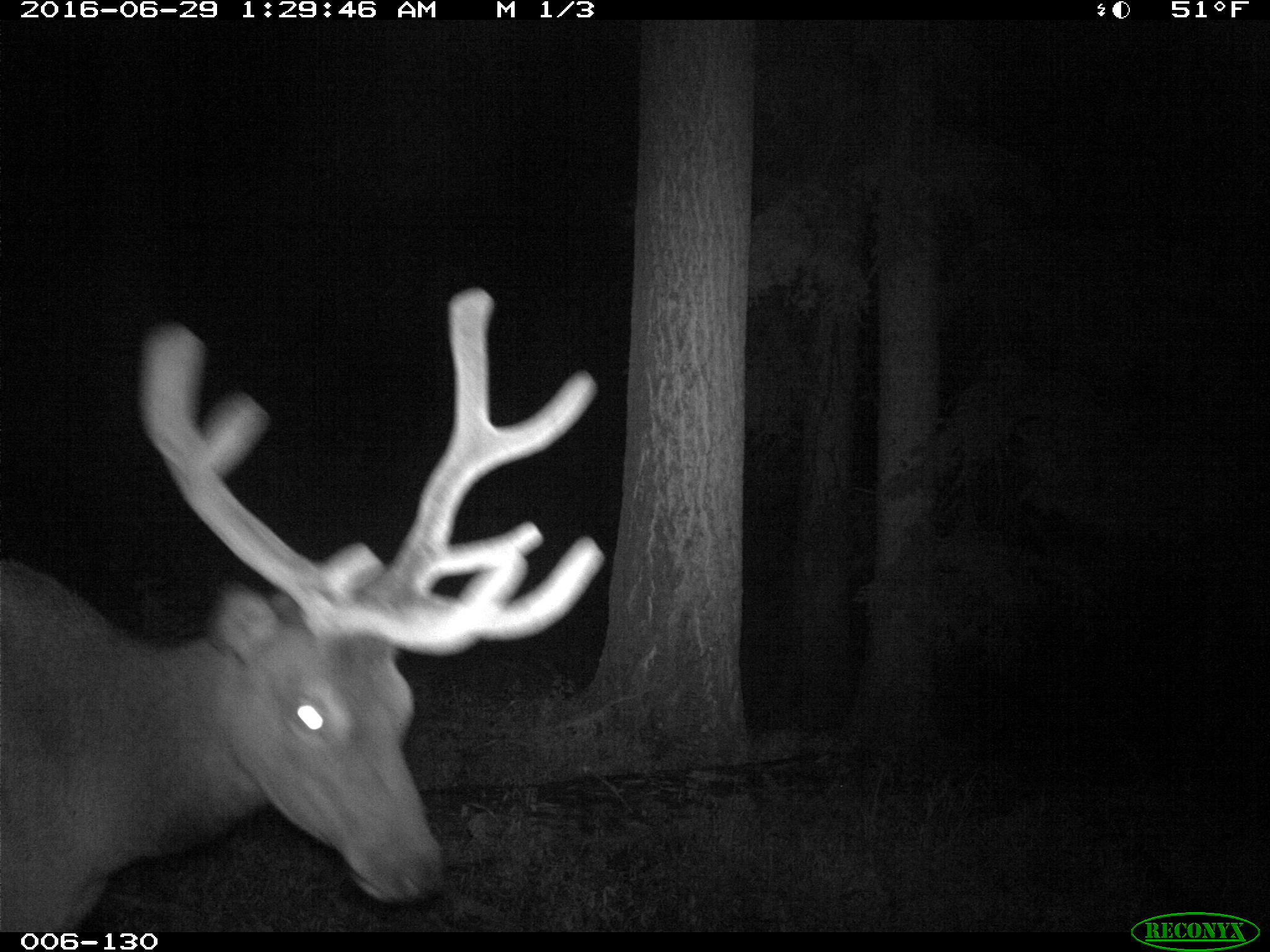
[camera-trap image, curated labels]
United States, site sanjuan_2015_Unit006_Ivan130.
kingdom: Animalia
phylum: Chordata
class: Mammalia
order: Artiodactyla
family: Cervidae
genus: Cervus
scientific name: Cervus elaphus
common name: red deer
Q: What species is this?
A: Cervus elaphus (red deer).